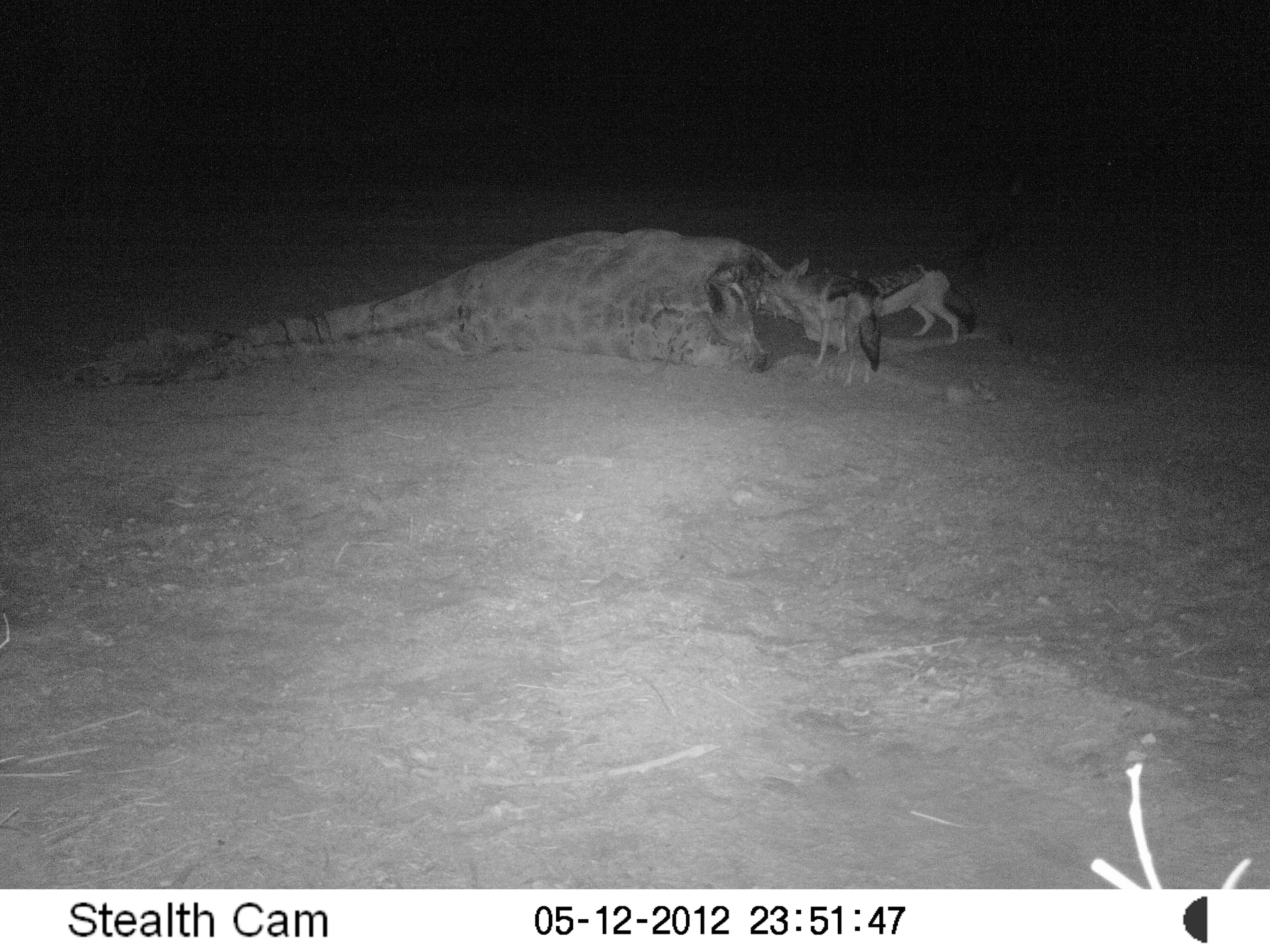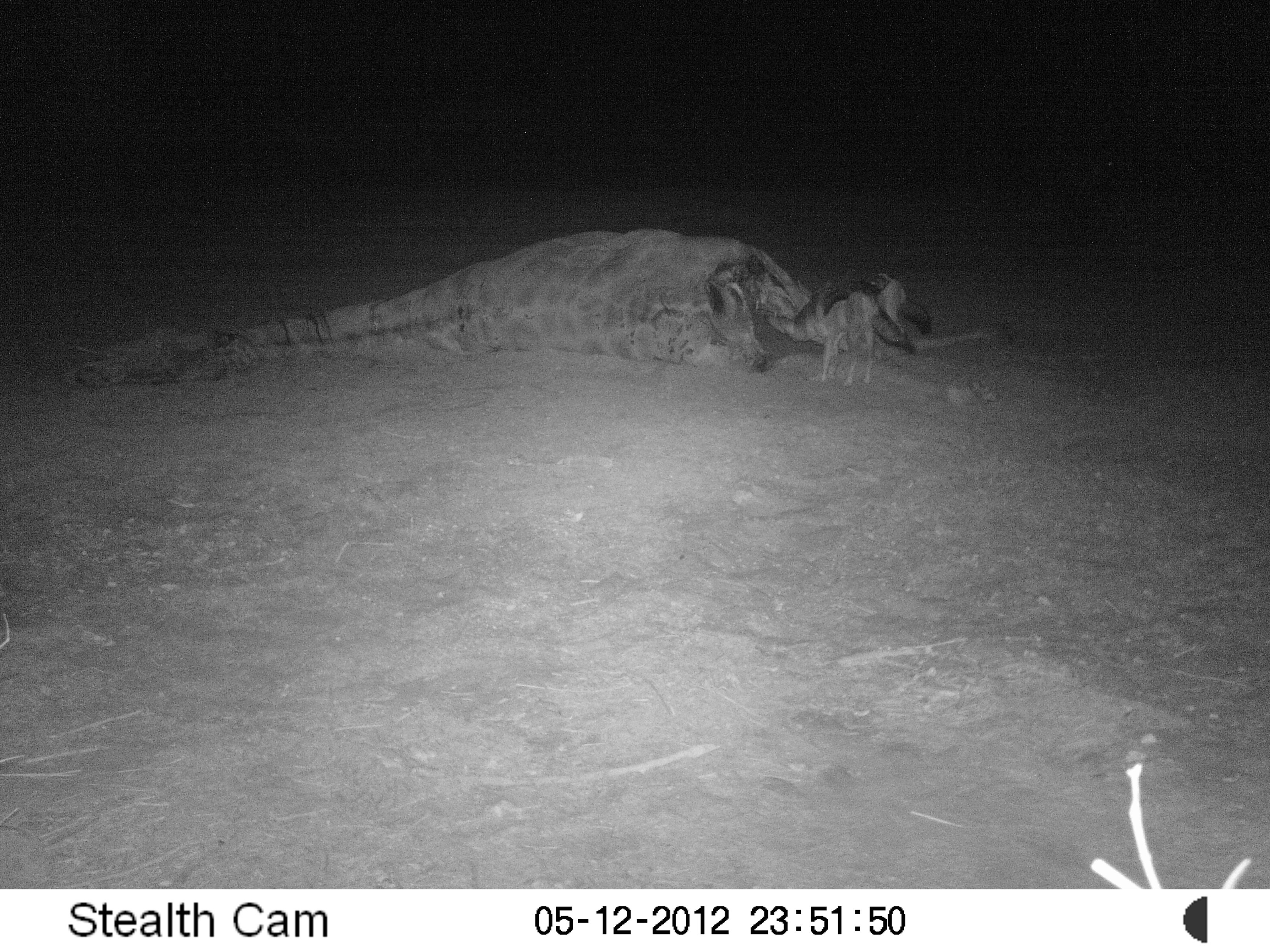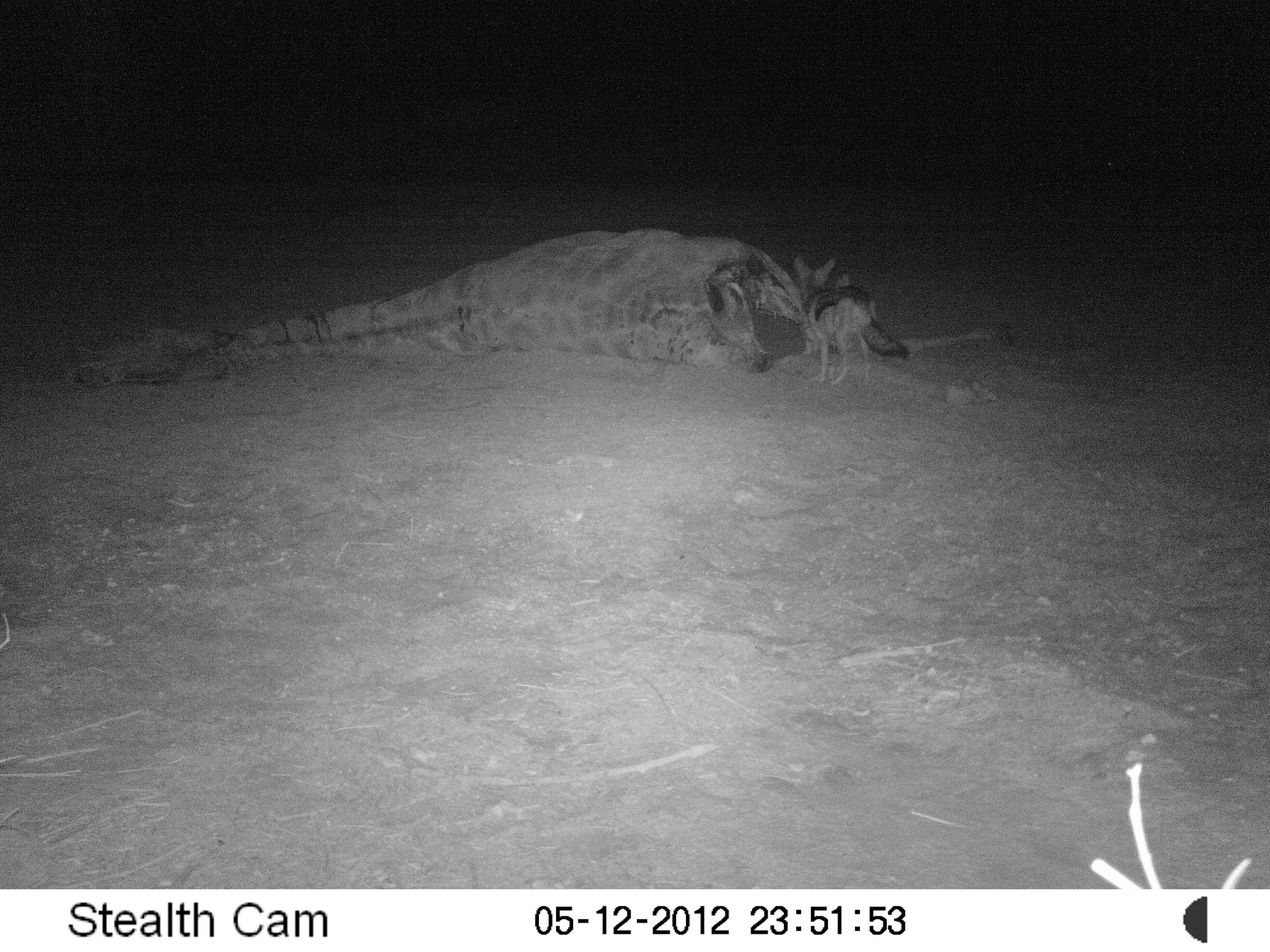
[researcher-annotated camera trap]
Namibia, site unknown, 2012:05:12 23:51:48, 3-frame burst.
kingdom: Animalia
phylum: Chordata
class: Mammalia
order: Carnivora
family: Canidae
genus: Lupulella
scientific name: Lupulella mesomelas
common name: black-backed jackal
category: canis mesomelas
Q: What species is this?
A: Canis mesomelas (black-backed jackal) (Lupulella mesomelas).